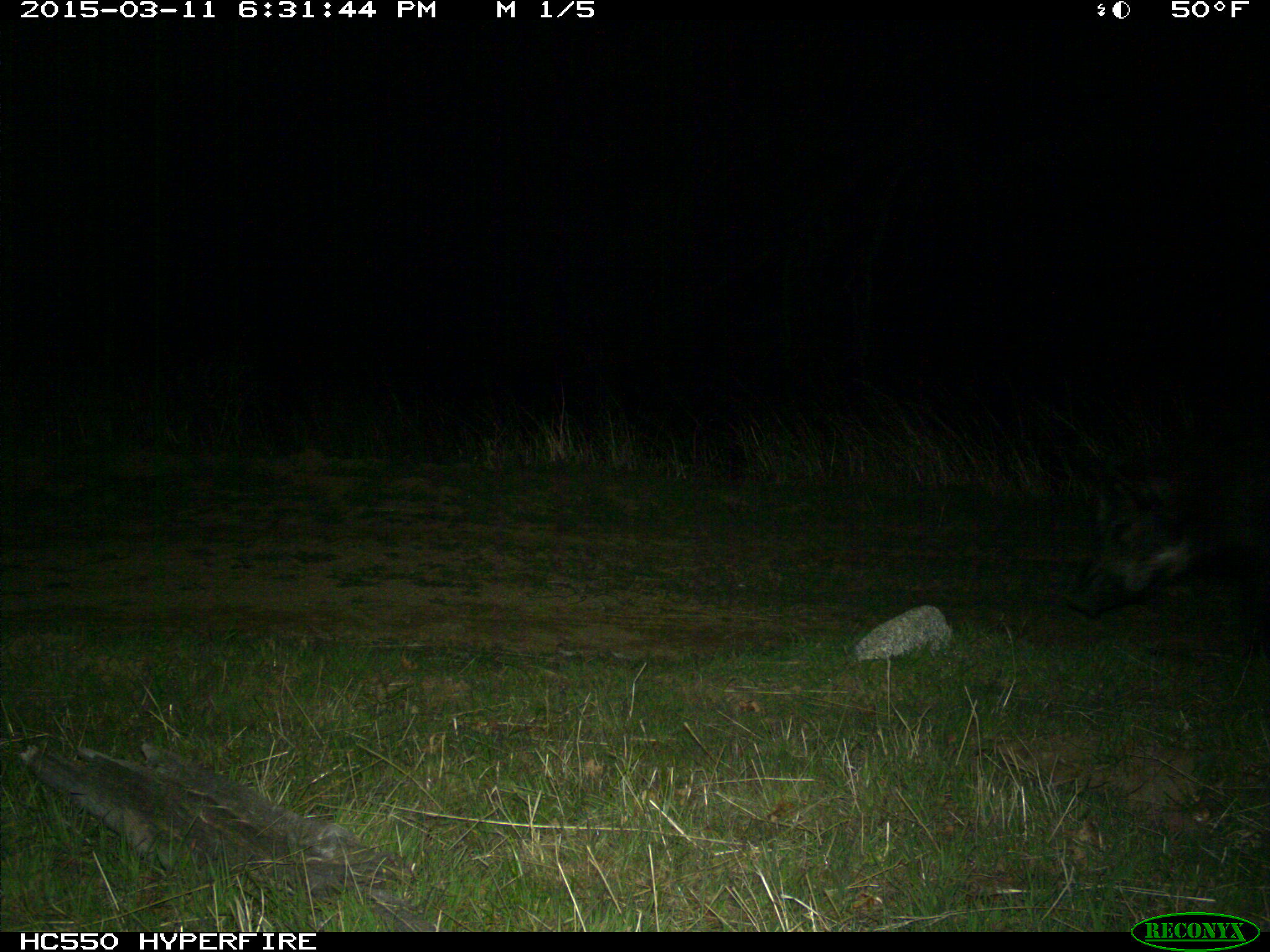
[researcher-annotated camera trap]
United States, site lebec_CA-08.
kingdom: Animalia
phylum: Chordata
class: Mammalia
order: Artiodactyla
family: Suidae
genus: Sus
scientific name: Sus scrofa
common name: wild boar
Sus scrofa (wild boar).